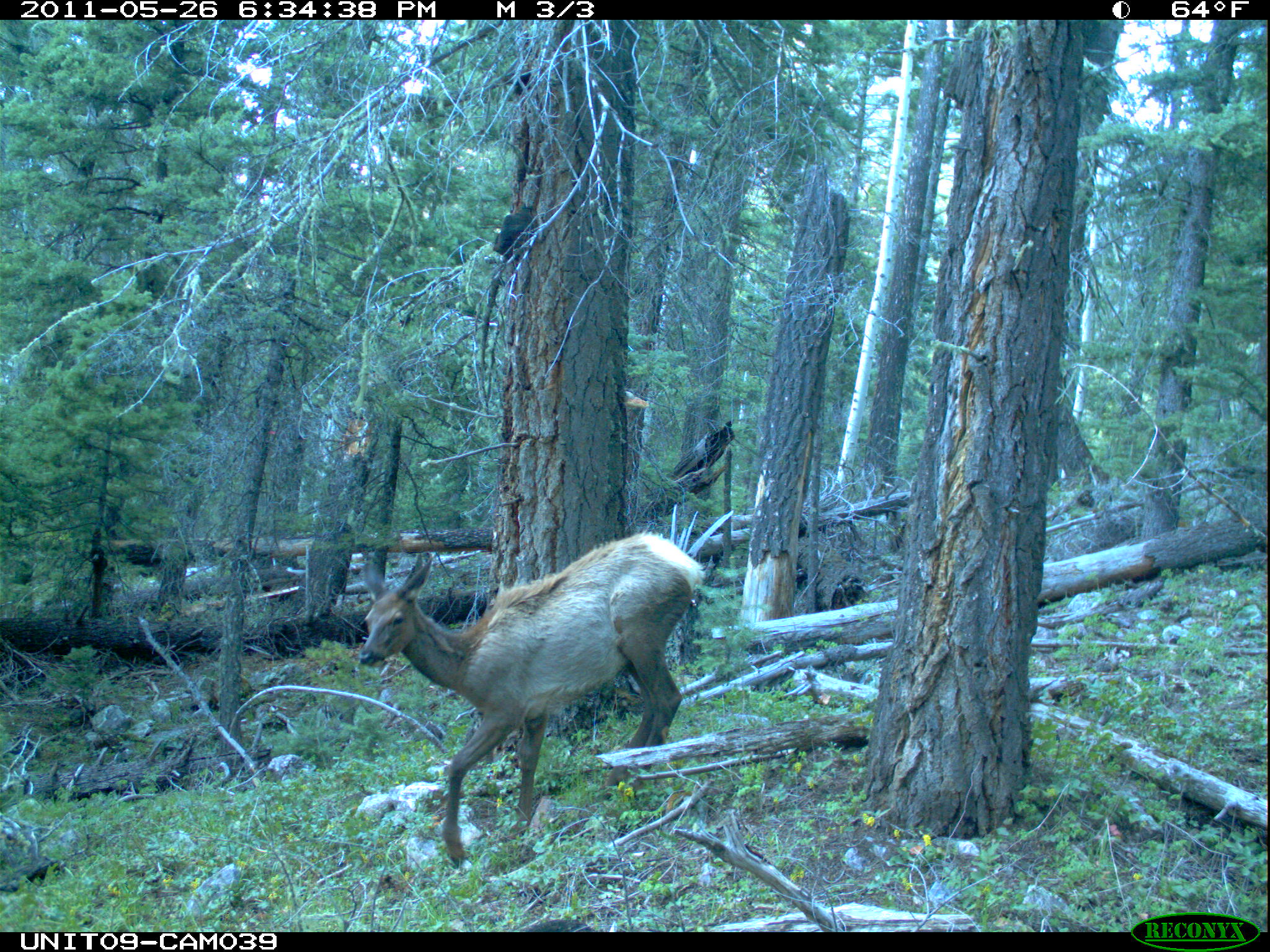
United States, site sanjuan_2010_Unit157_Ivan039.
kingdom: Animalia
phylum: Chordata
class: Mammalia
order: Artiodactyla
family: Cervidae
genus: Cervus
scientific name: Cervus elaphus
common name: red deer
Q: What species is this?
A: Cervus elaphus (red deer).